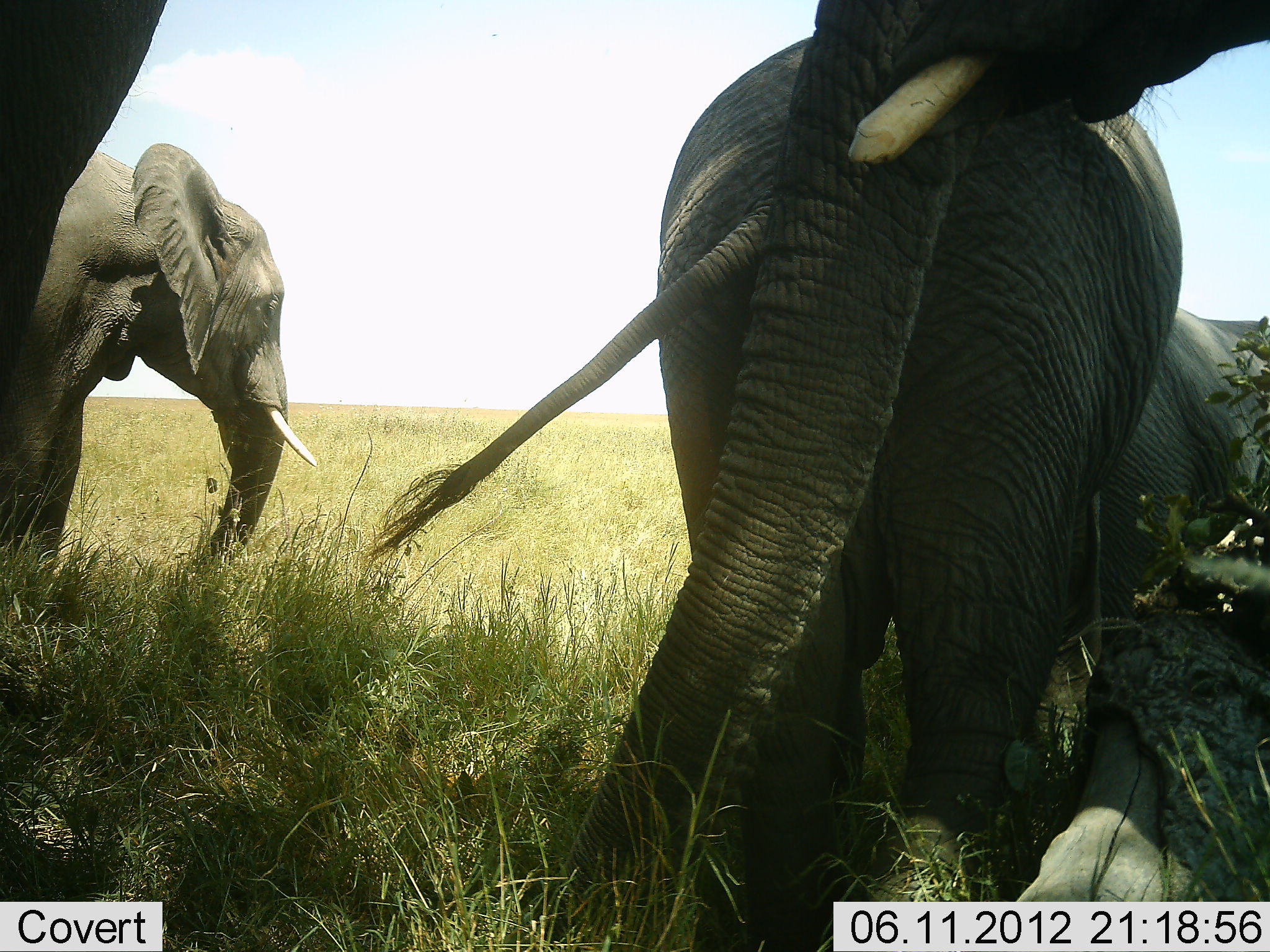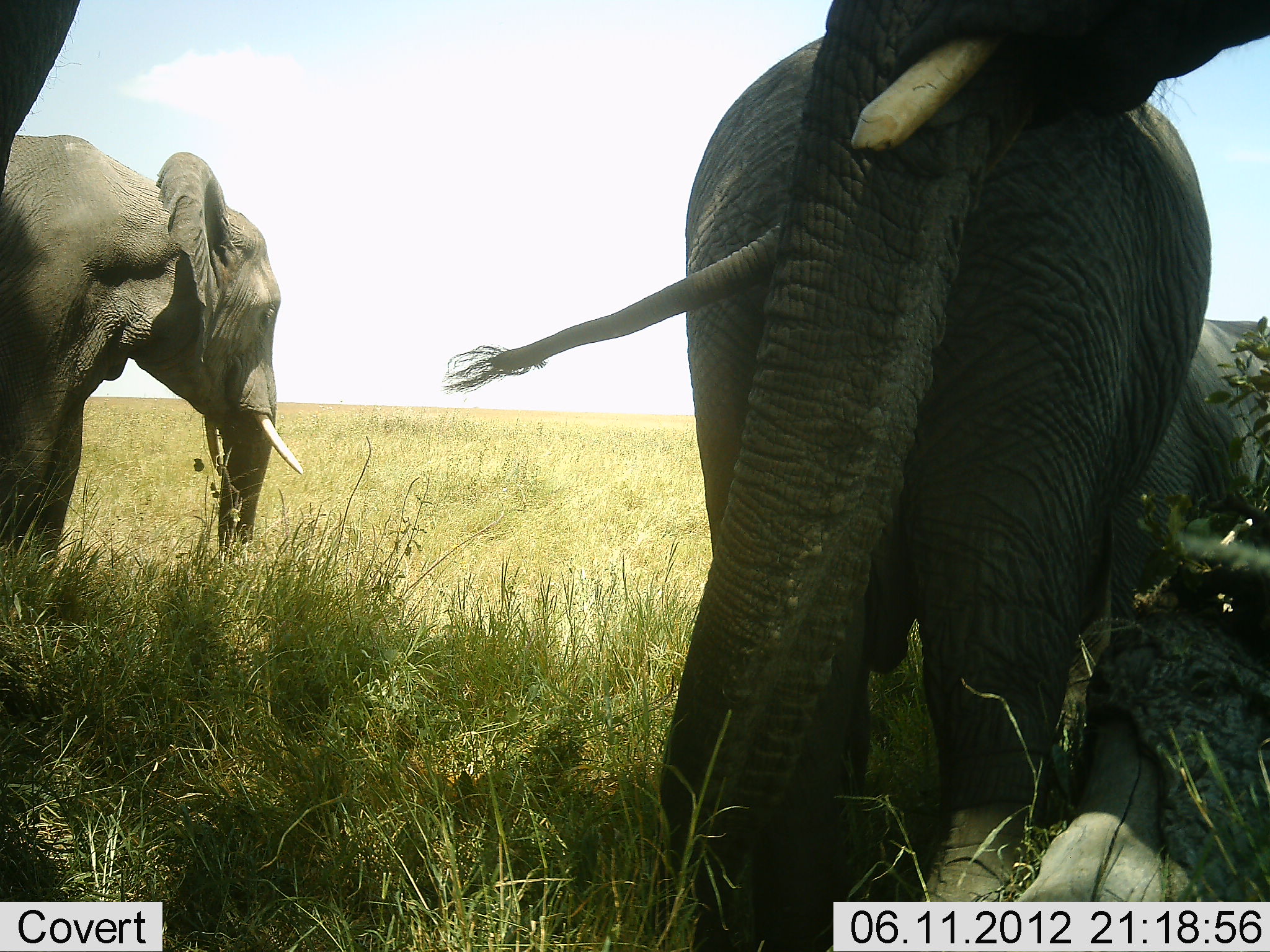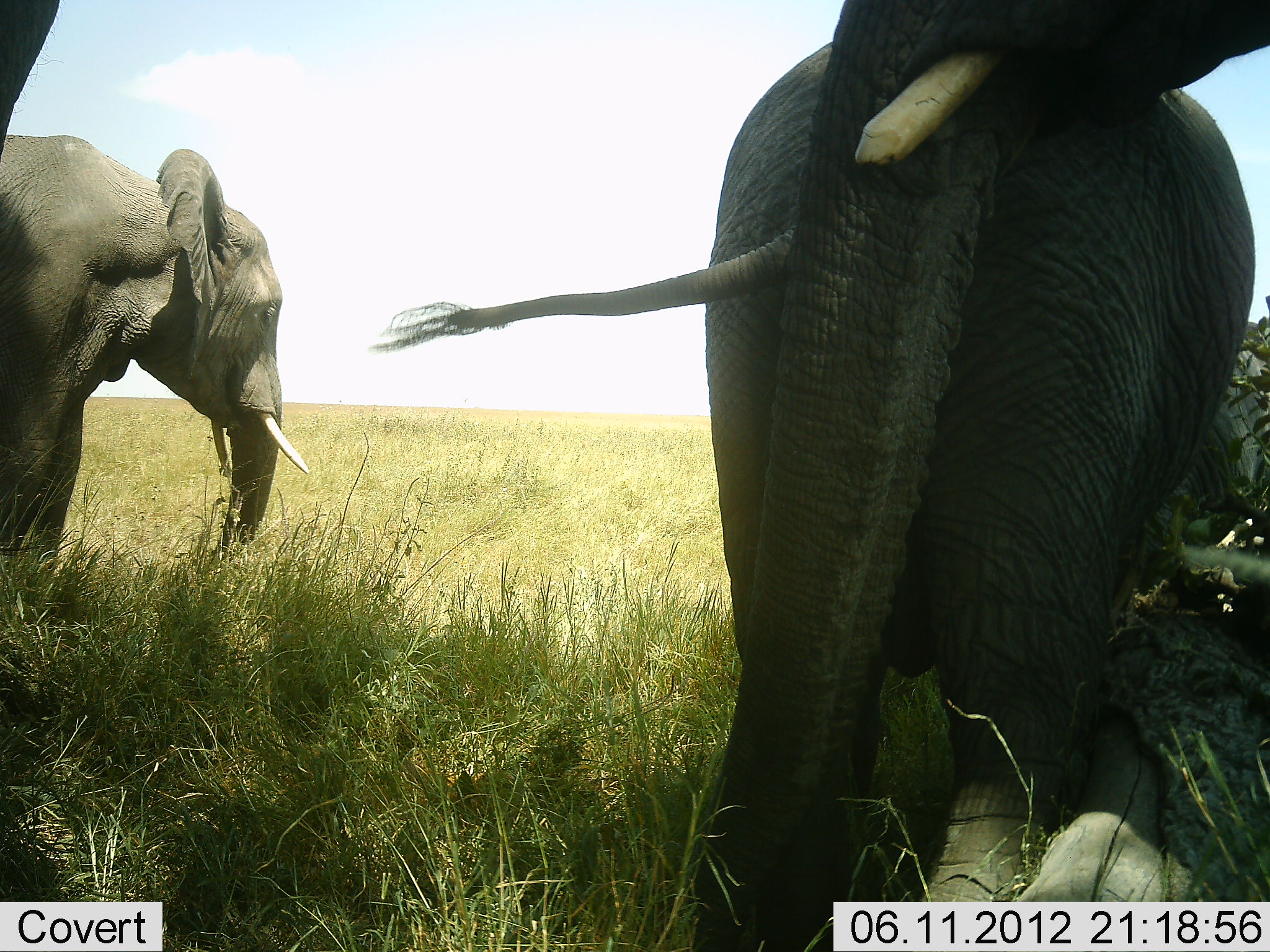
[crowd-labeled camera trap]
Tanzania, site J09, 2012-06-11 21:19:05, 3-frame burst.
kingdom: Animalia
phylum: Chordata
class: Mammalia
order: Proboscidea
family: Elephantidae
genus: Loxodonta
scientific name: Loxodonta africana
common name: african bush elephant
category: elephant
Elephant (african bush elephant) (Loxodonta africana), count 5. Behavior (volunteer vote fractions): standing 90%, resting 0%, moving 10%, interacting 30%. Young present (vote fraction): 10%. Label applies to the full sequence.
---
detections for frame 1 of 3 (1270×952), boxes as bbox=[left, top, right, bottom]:
animal: bbox=[366, 33, 1184, 952]; bbox=[543, 1, 1270, 950]; bbox=[2, 143, 320, 584]; bbox=[0, 0, 166, 397]; bbox=[1068, 303, 1270, 628]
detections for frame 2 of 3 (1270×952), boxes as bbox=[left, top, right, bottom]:
animal: bbox=[445, 31, 1212, 951]; bbox=[659, 0, 1270, 952]; bbox=[0, 133, 303, 578]; bbox=[1101, 314, 1270, 633]; bbox=[1, 0, 81, 189]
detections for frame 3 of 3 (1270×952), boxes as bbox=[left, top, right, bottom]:
animal: bbox=[369, 33, 1256, 952]; bbox=[685, 1, 1270, 951]; bbox=[0, 135, 309, 598]; bbox=[1125, 311, 1270, 566]; bbox=[0, 0, 63, 152]